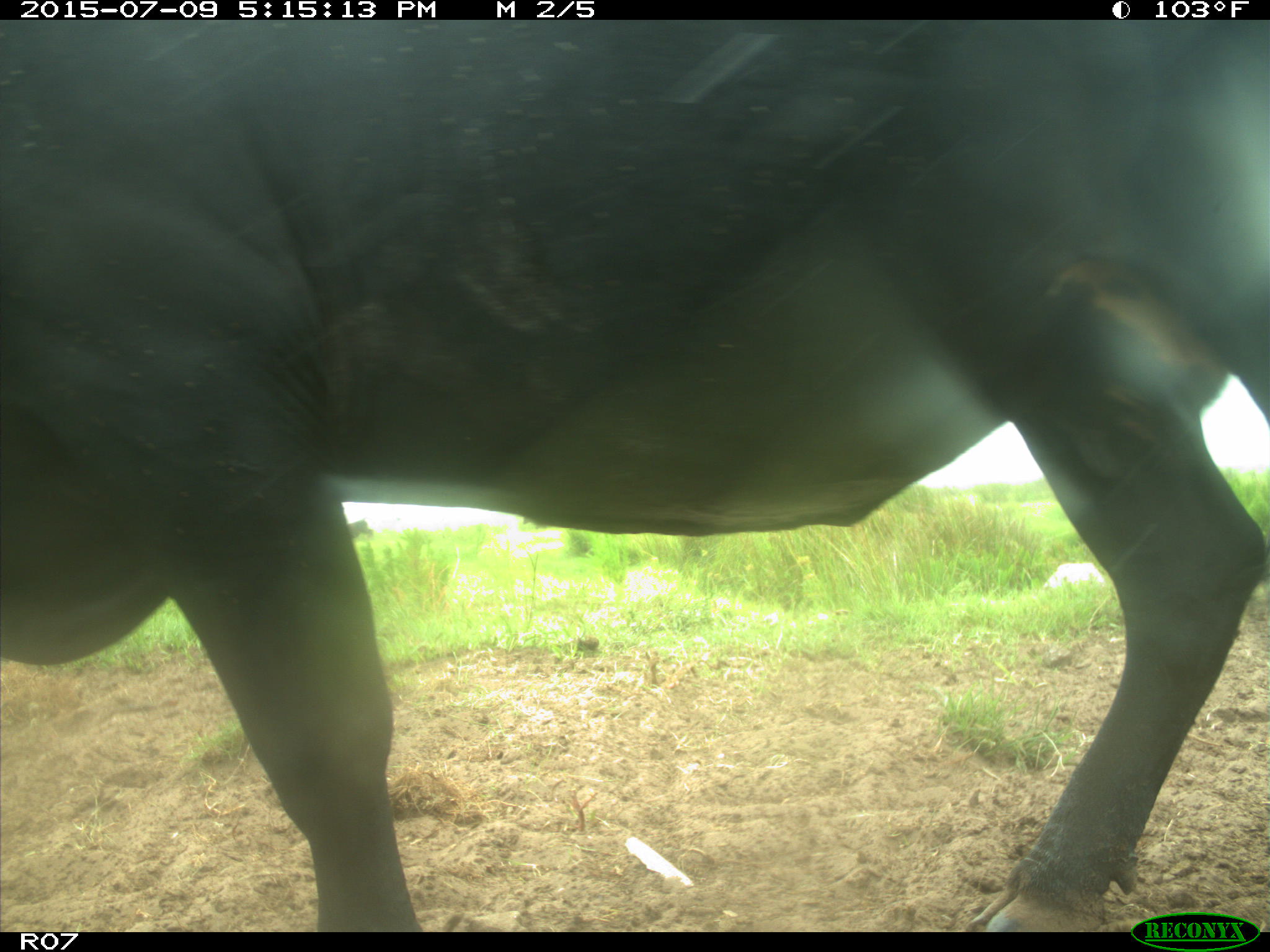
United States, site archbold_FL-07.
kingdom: Animalia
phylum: Chordata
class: Mammalia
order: Artiodactyla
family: Bovidae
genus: Bos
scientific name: Bos taurus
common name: domestic cow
Bos taurus (domestic cow).